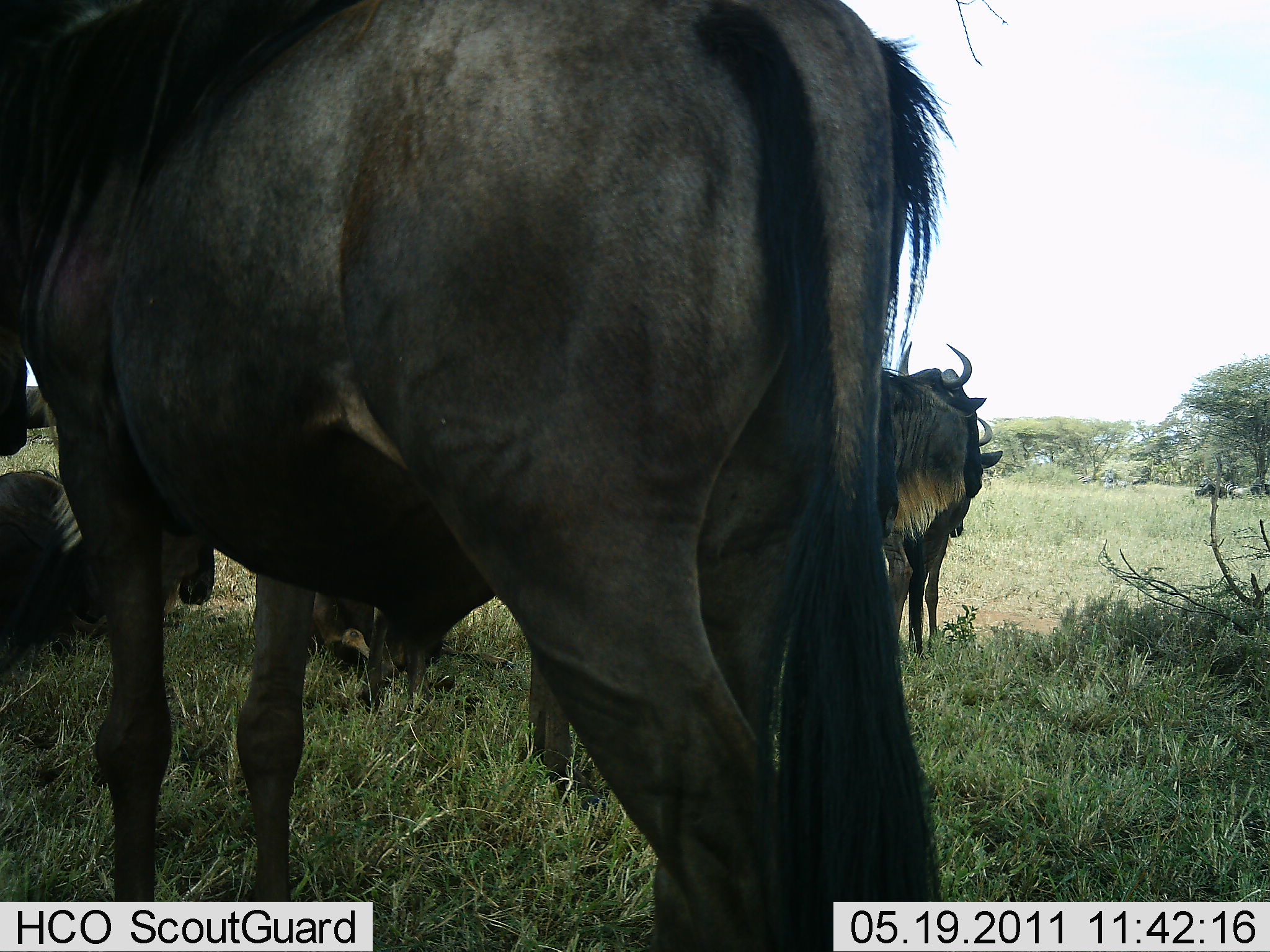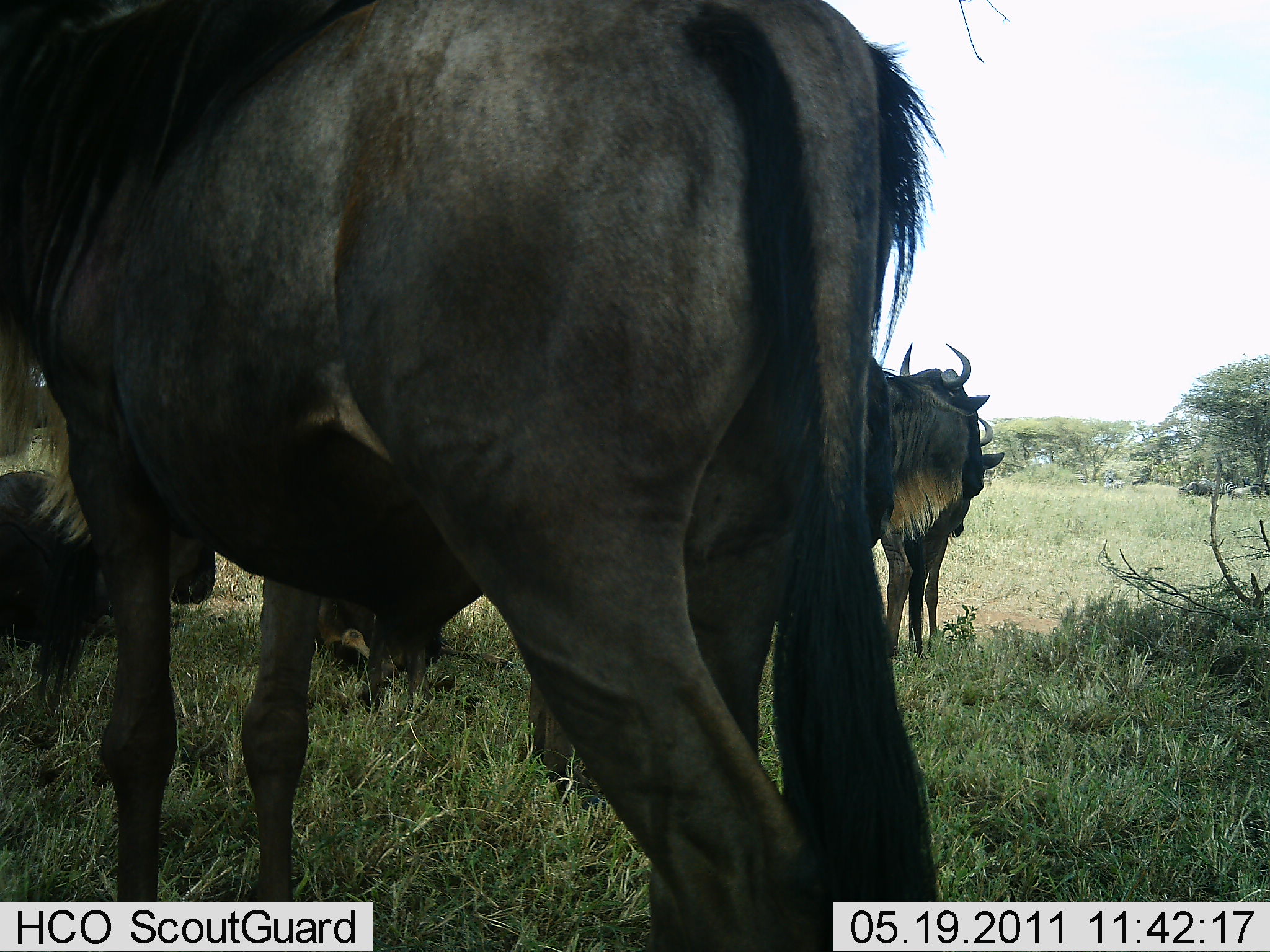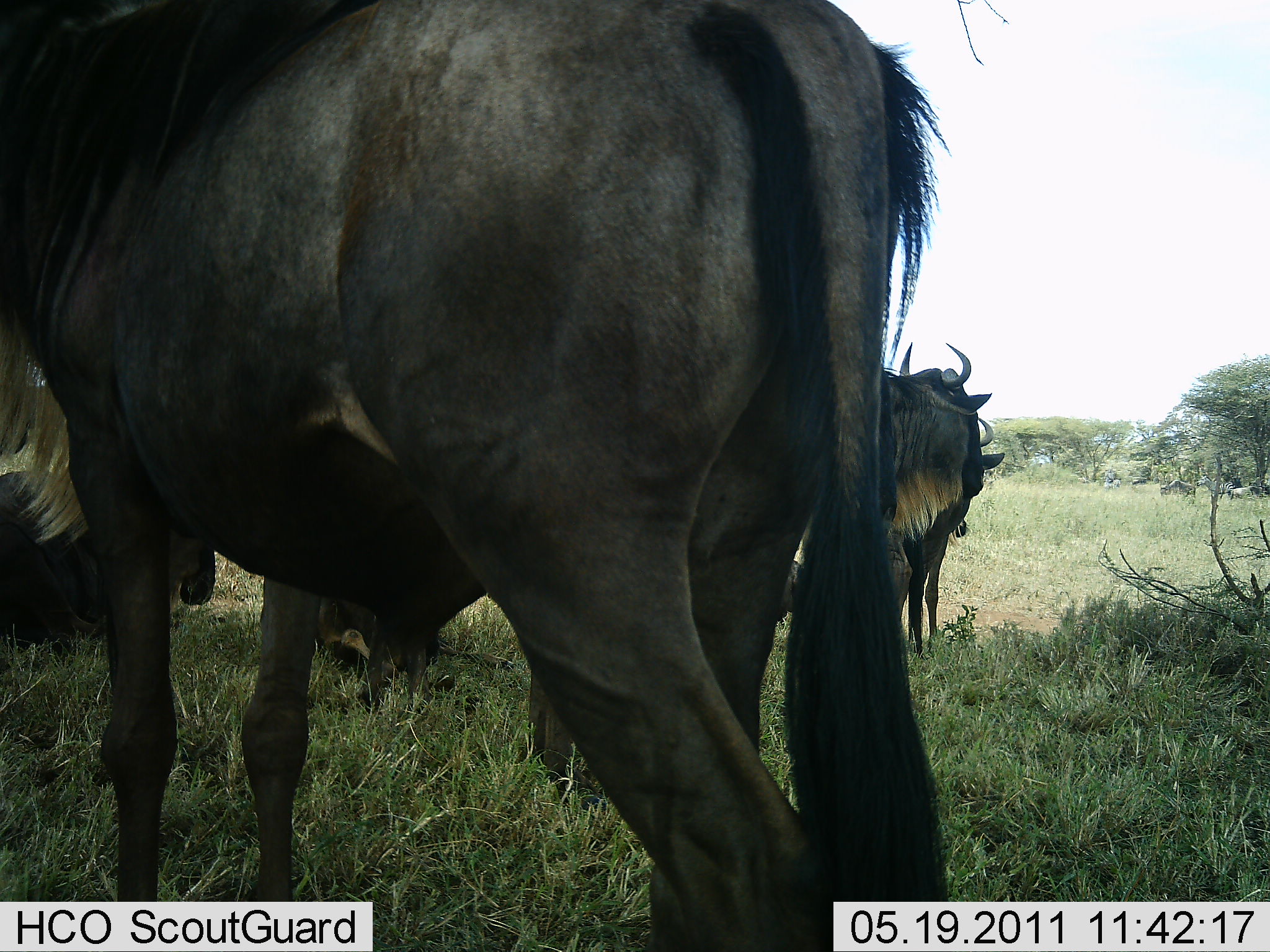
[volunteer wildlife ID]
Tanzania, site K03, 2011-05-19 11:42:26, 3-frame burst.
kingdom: Animalia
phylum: Chordata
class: Mammalia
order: Artiodactyla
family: Bovidae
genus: Connochaetes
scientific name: Connochaetes taurinus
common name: blue wildebeest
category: wildebeest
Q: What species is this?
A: Wildebeest (blue wildebeest) (Connochaetes taurinus).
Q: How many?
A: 5.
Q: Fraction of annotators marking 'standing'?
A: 86%.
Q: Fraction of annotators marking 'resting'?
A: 50%.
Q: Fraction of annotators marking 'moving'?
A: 21%.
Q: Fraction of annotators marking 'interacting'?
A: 0%.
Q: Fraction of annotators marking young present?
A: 0%.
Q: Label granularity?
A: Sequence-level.